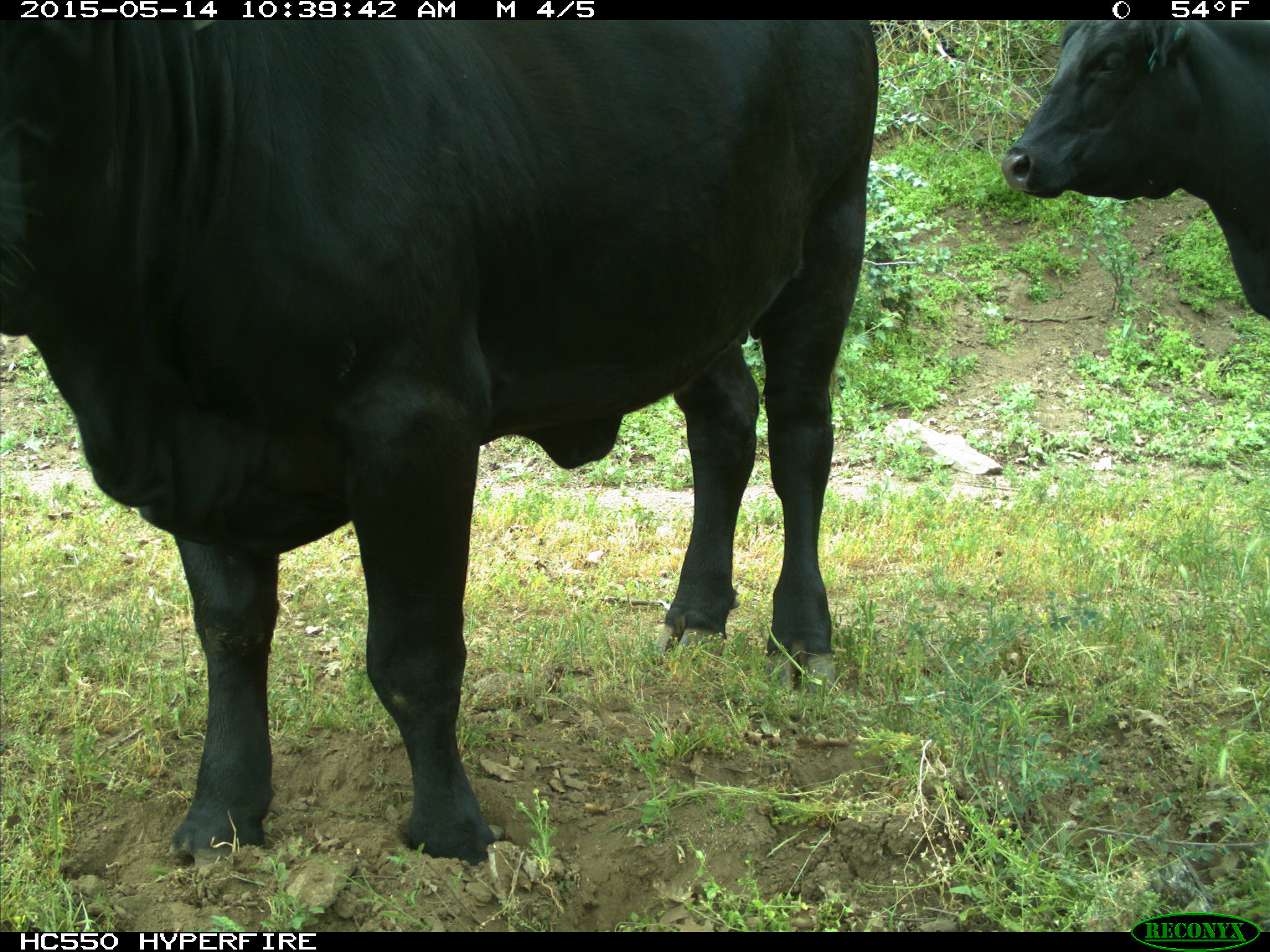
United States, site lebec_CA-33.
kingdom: Animalia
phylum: Chordata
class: Mammalia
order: Artiodactyla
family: Bovidae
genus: Bos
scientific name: Bos taurus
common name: domestic cow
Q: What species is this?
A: Bos taurus (domestic cow).